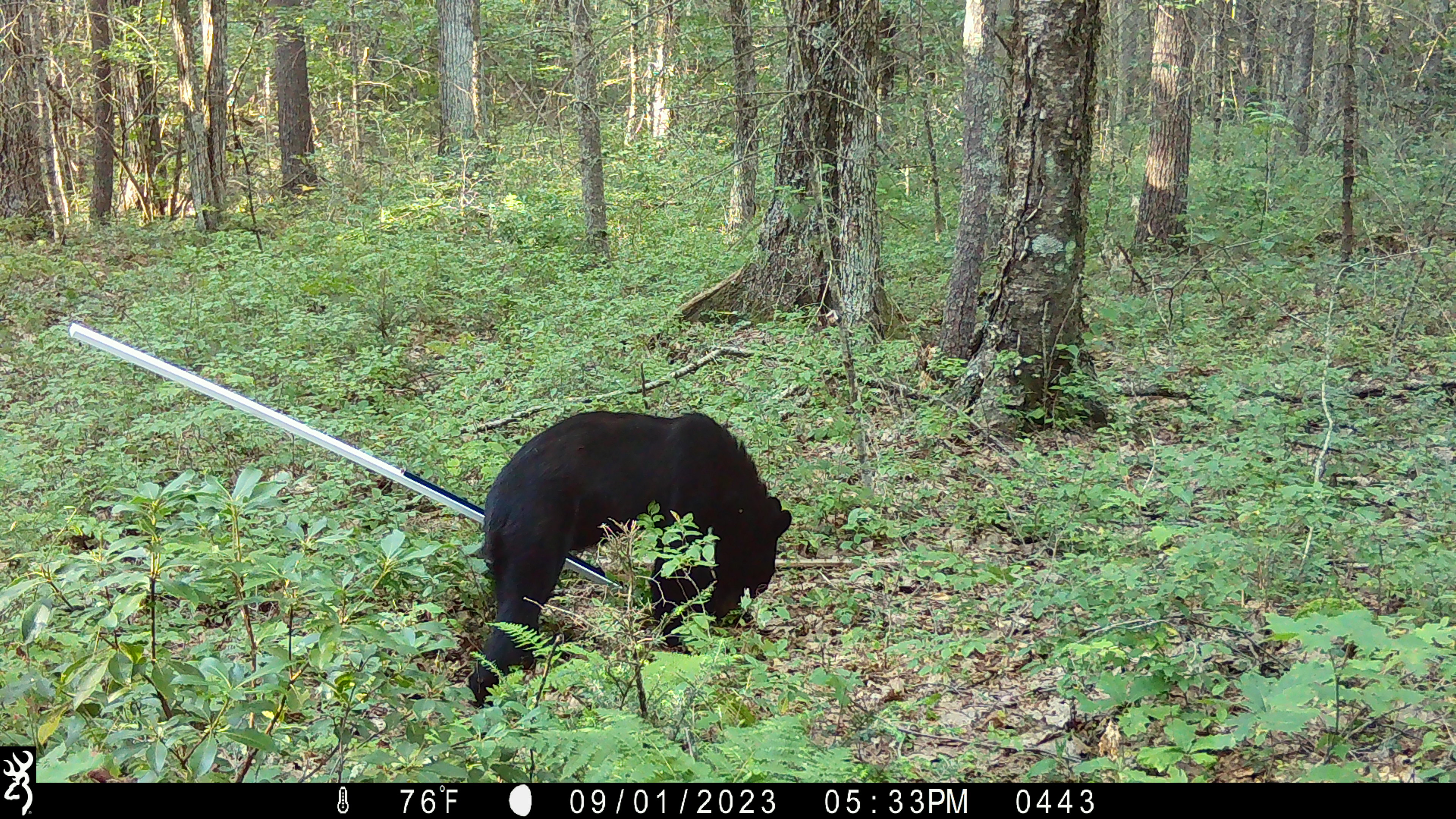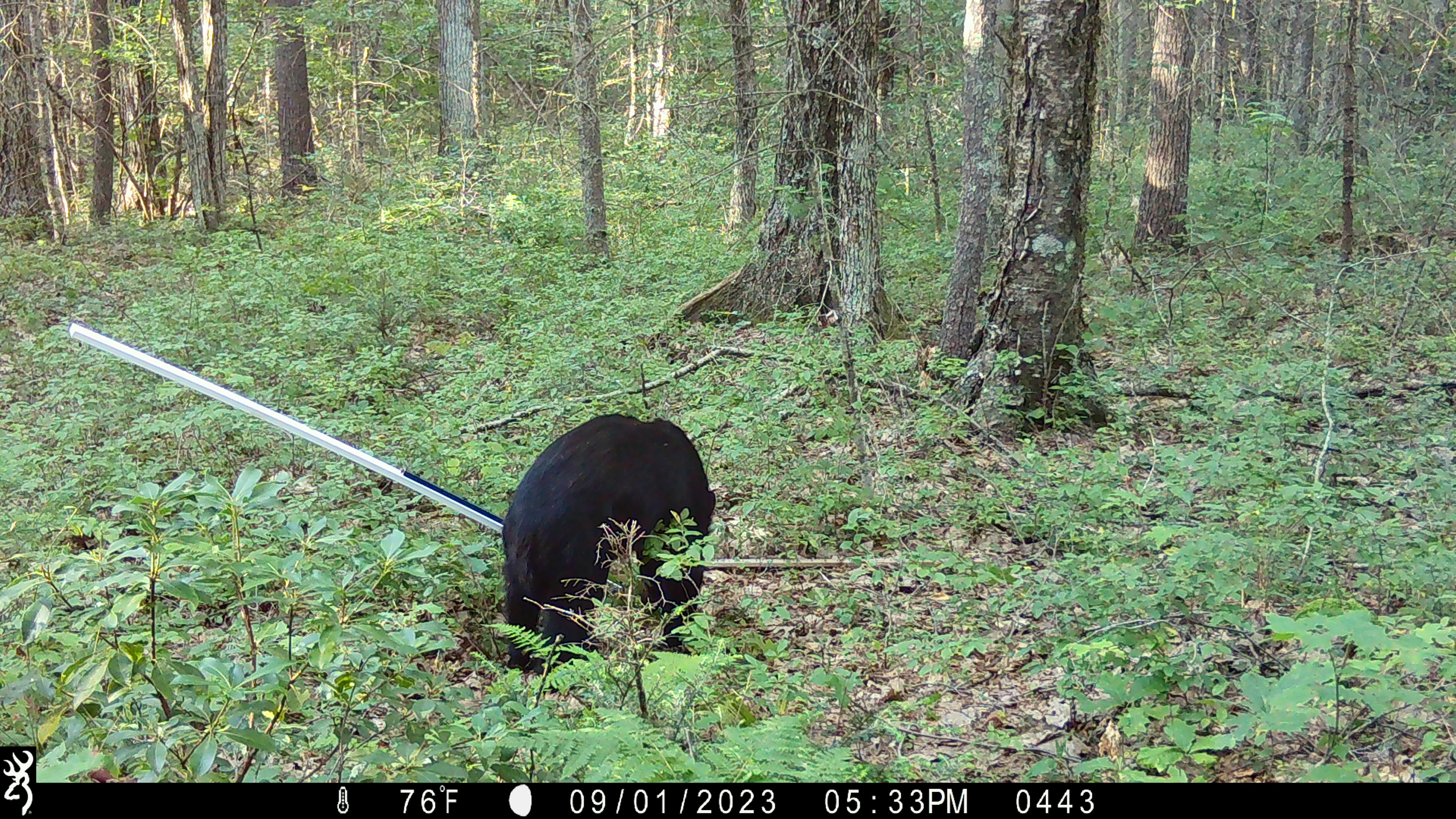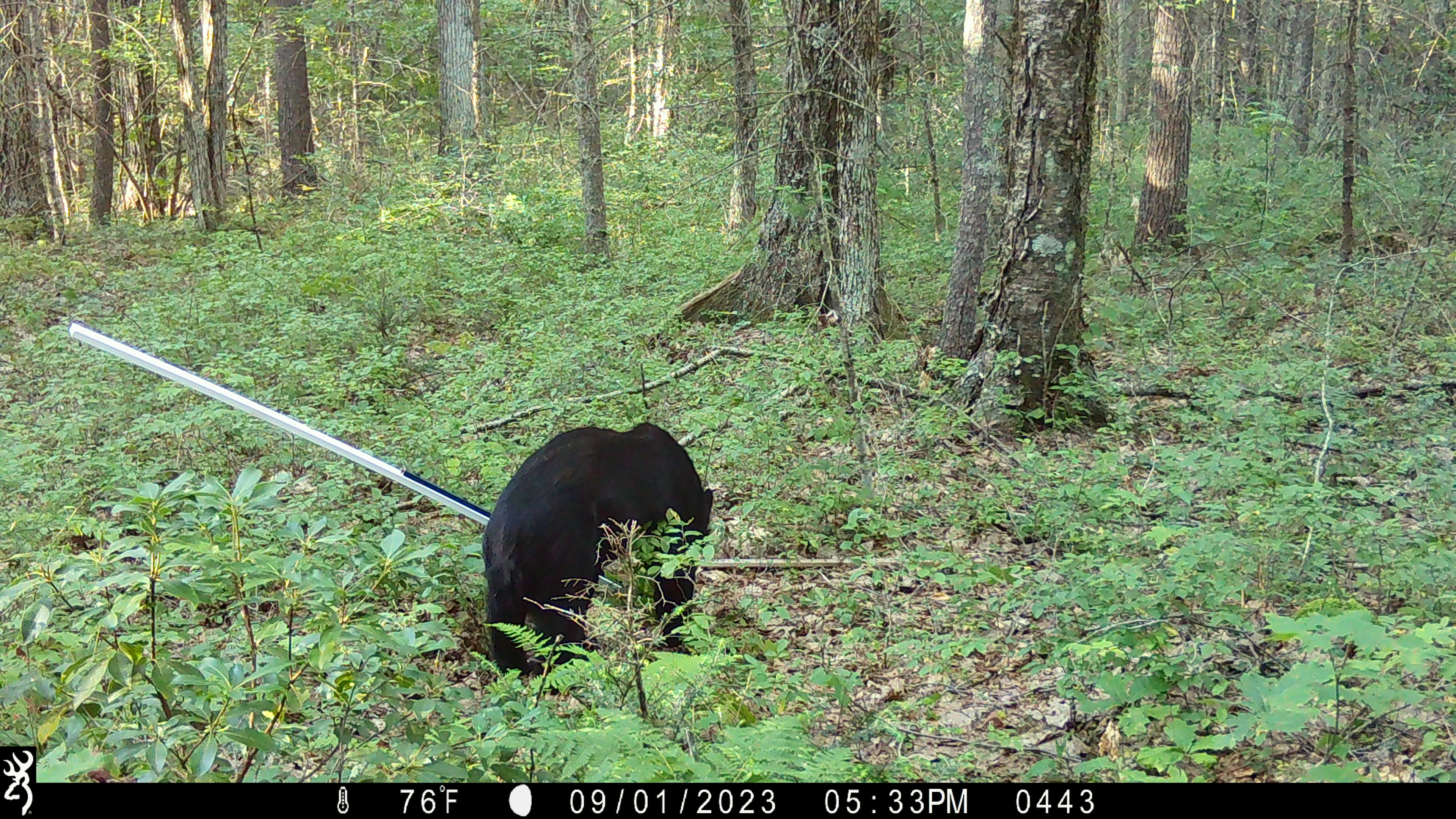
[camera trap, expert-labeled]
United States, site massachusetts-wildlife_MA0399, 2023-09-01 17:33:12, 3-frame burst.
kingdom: Animalia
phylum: Chordata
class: Mammalia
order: Carnivora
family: Ursidae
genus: Ursus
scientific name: Ursus americanus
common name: black bear